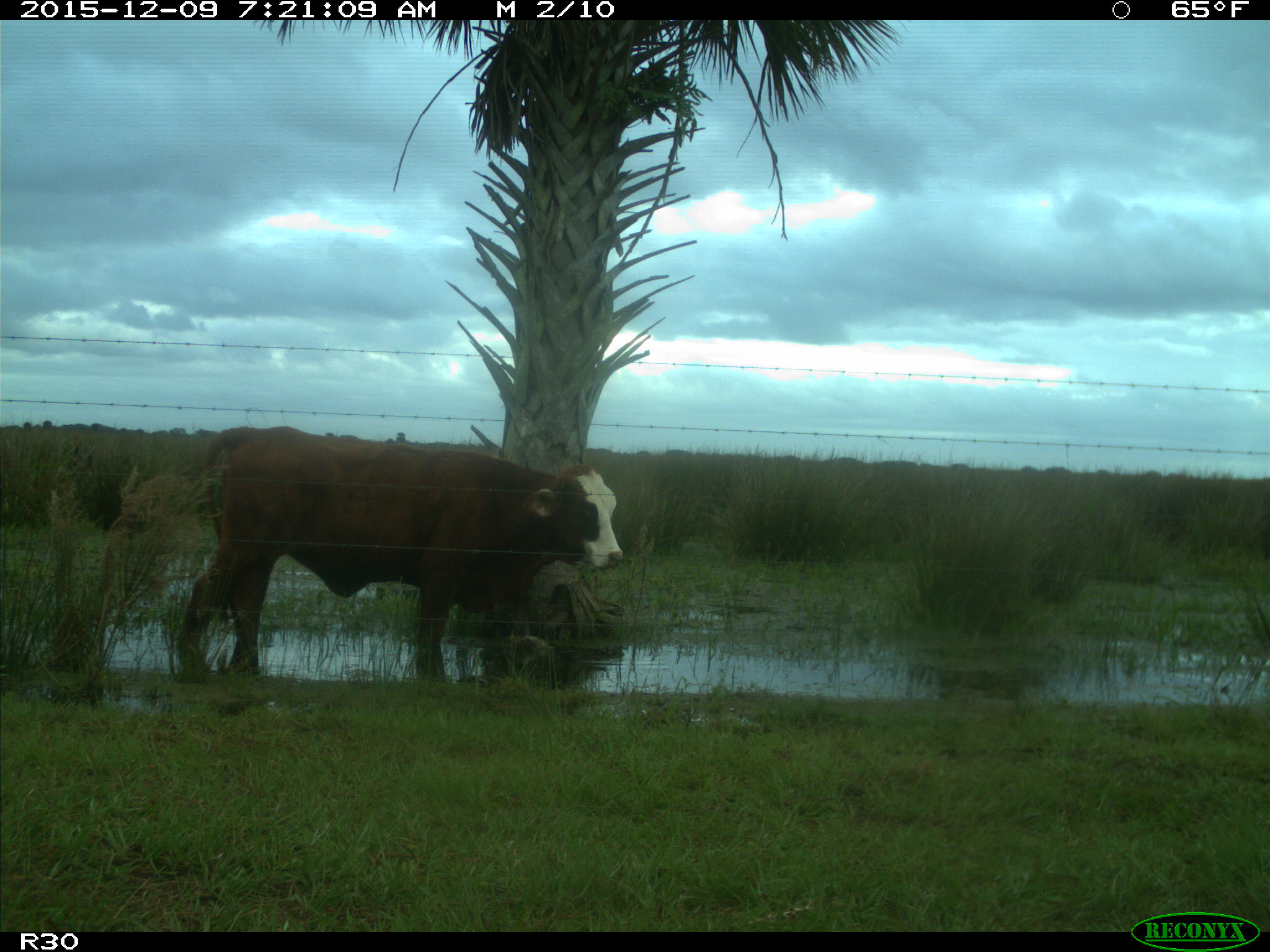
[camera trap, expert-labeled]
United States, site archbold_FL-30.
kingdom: Animalia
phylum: Chordata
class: Mammalia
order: Artiodactyla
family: Bovidae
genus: Bos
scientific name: Bos taurus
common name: domestic cow